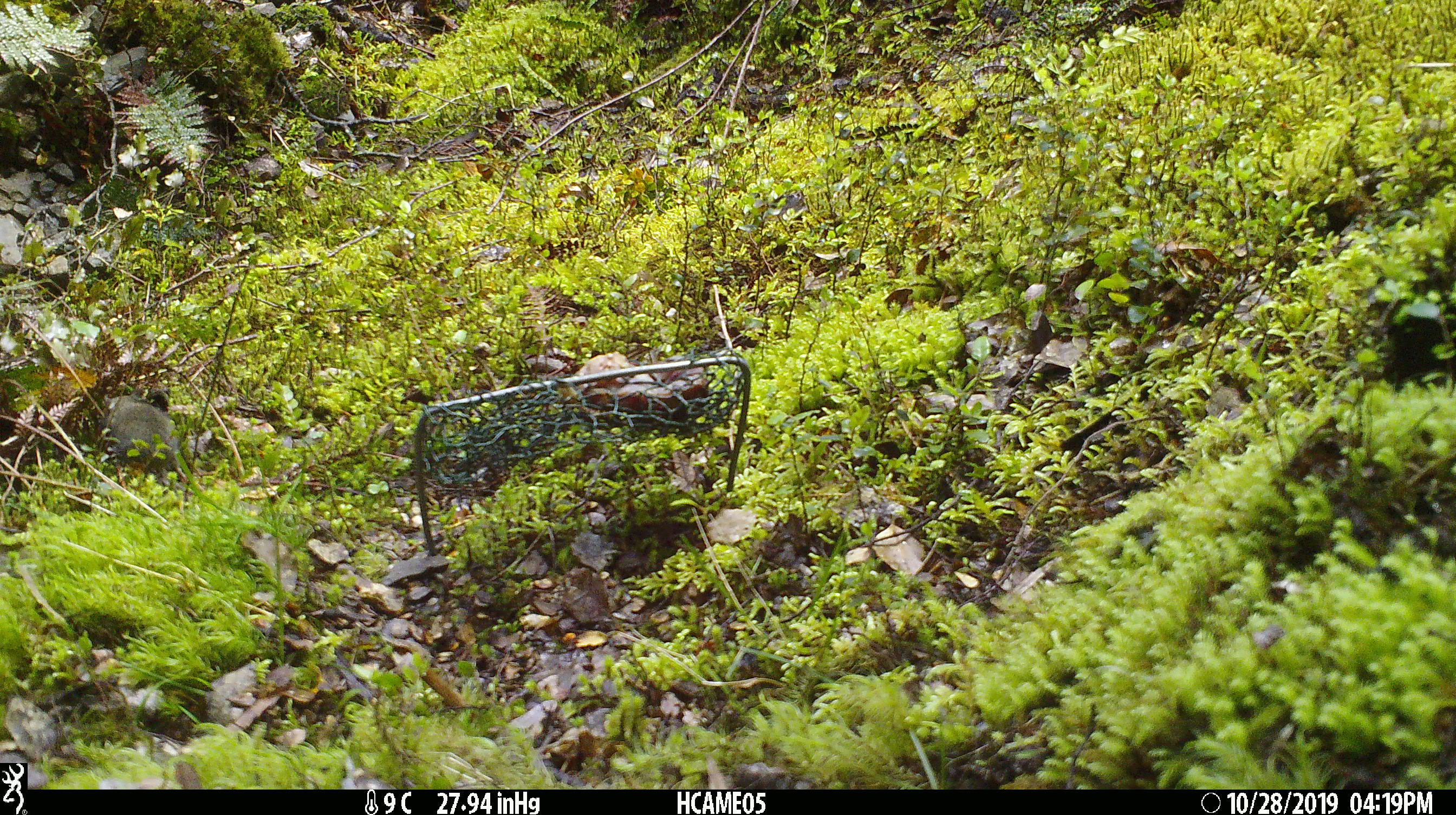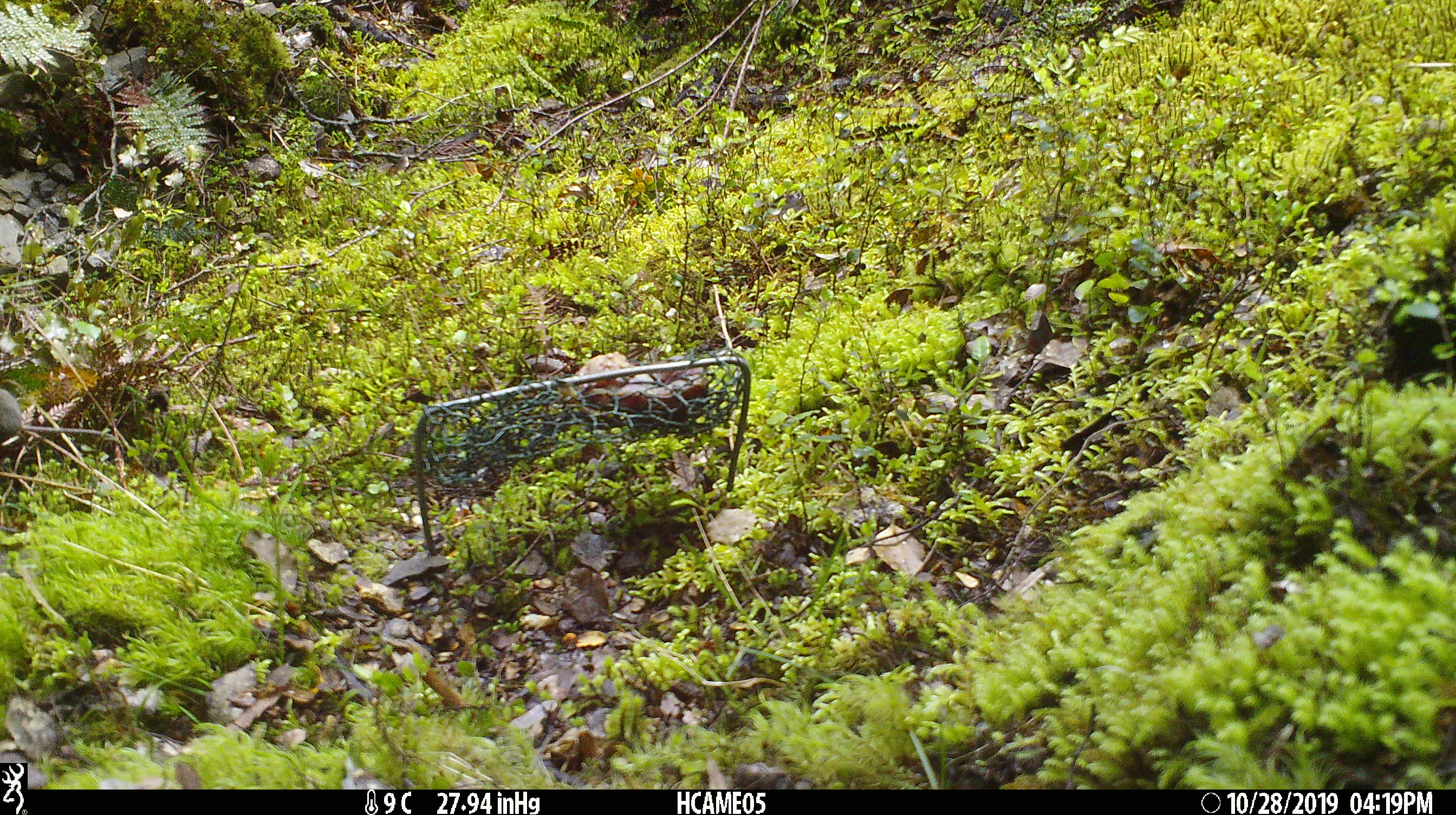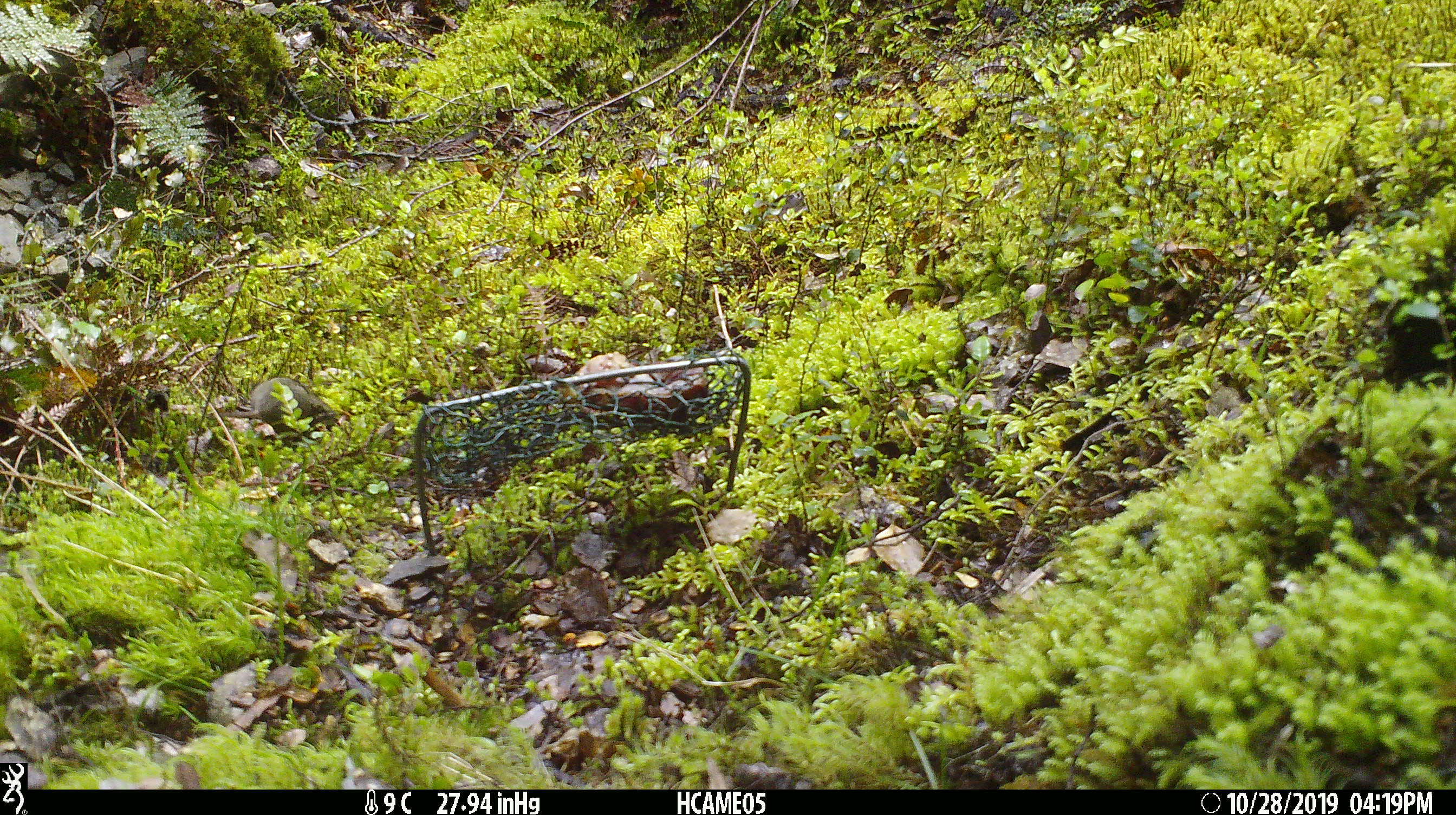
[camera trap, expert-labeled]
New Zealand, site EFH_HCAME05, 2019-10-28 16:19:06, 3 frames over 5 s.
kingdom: Animalia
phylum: Chordata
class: Mammalia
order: Rodentia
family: Muridae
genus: Mus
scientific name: Mus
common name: mouse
Mouse (Mus).